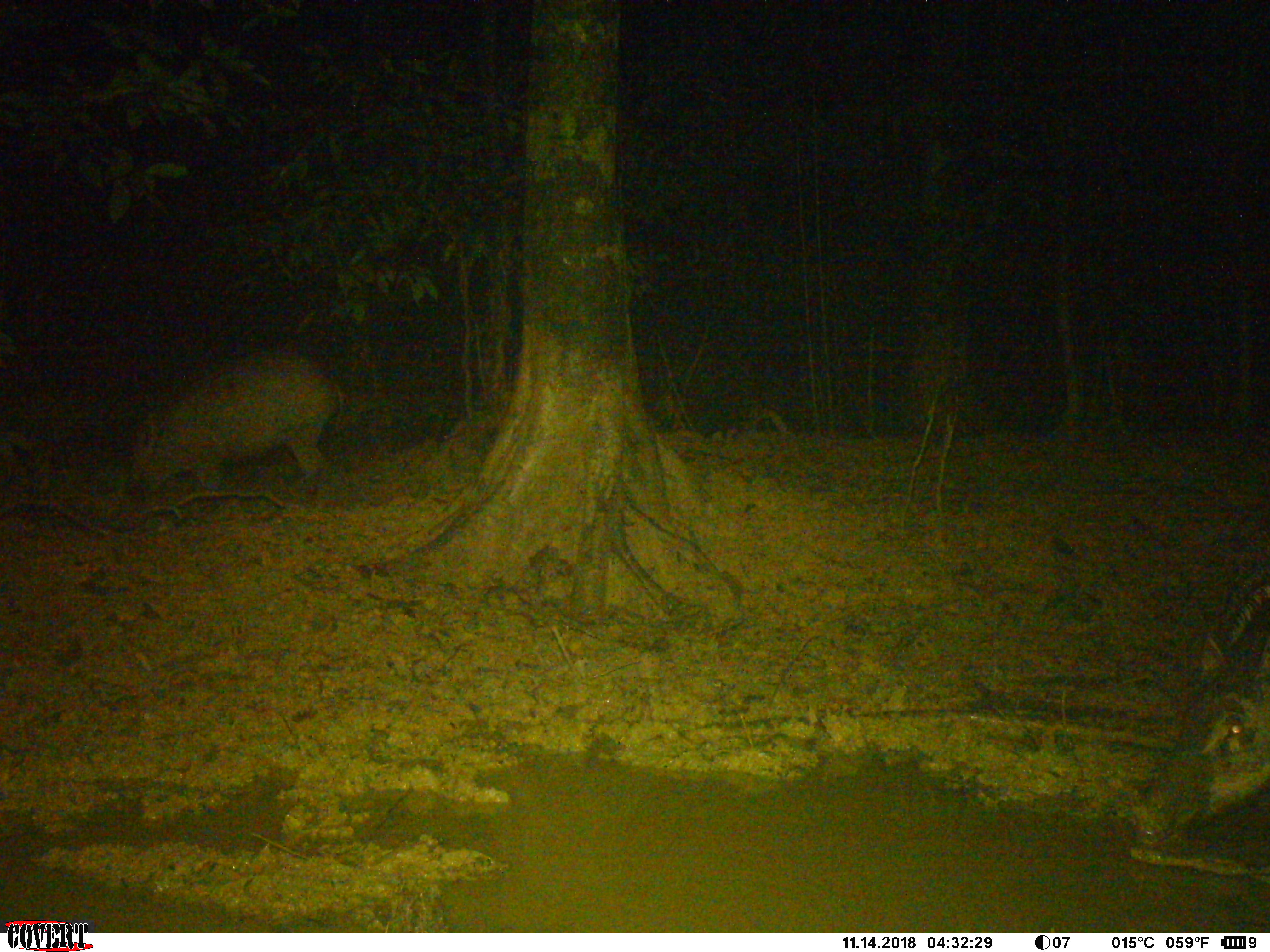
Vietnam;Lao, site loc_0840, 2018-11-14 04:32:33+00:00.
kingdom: Animalia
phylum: Chordata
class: Mammalia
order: Artiodactyla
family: Suidae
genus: Sus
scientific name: Sus scrofa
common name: eurasian wild pig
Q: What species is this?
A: Eurasian wild pig (Sus scrofa).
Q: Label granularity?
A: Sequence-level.